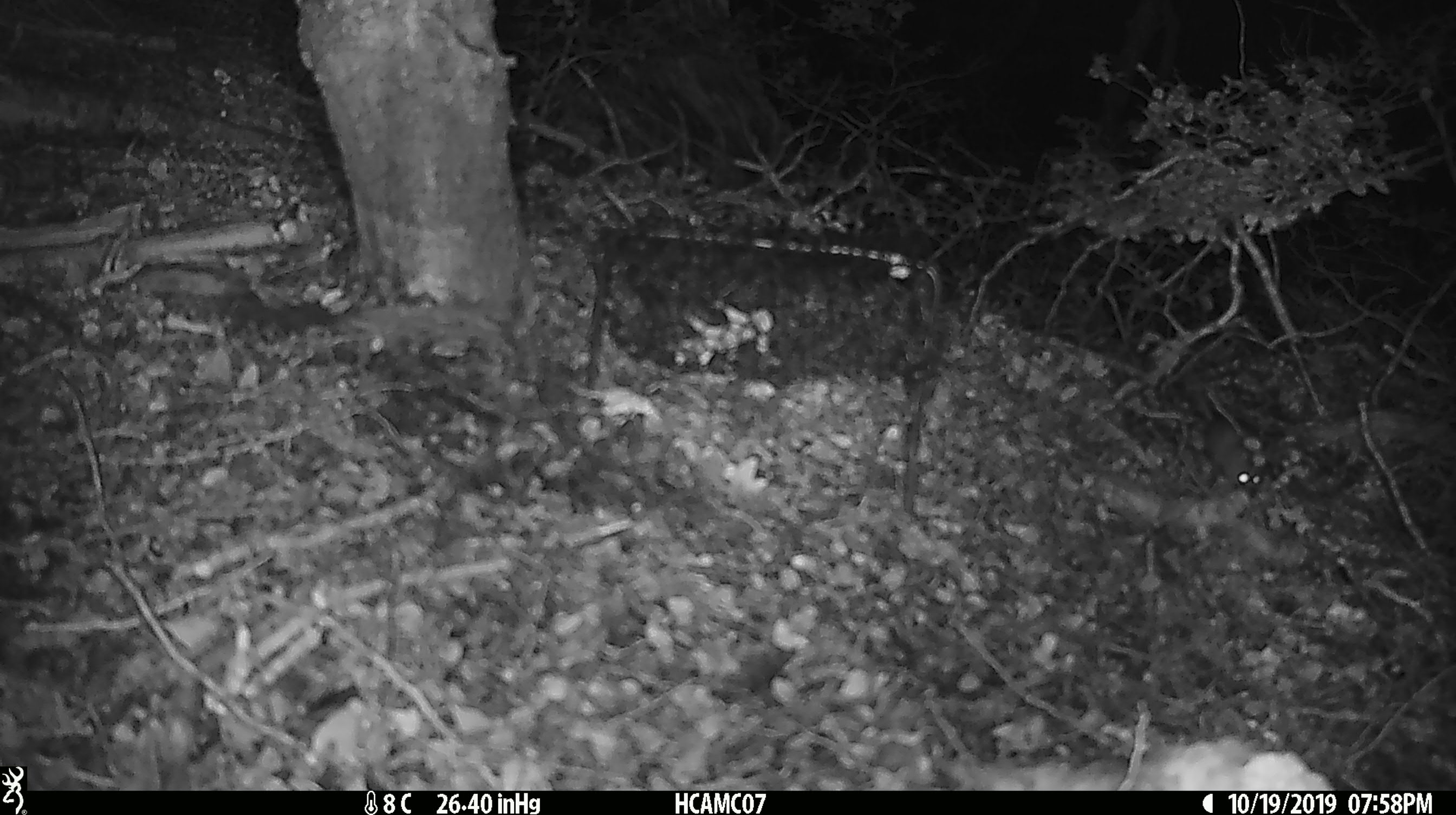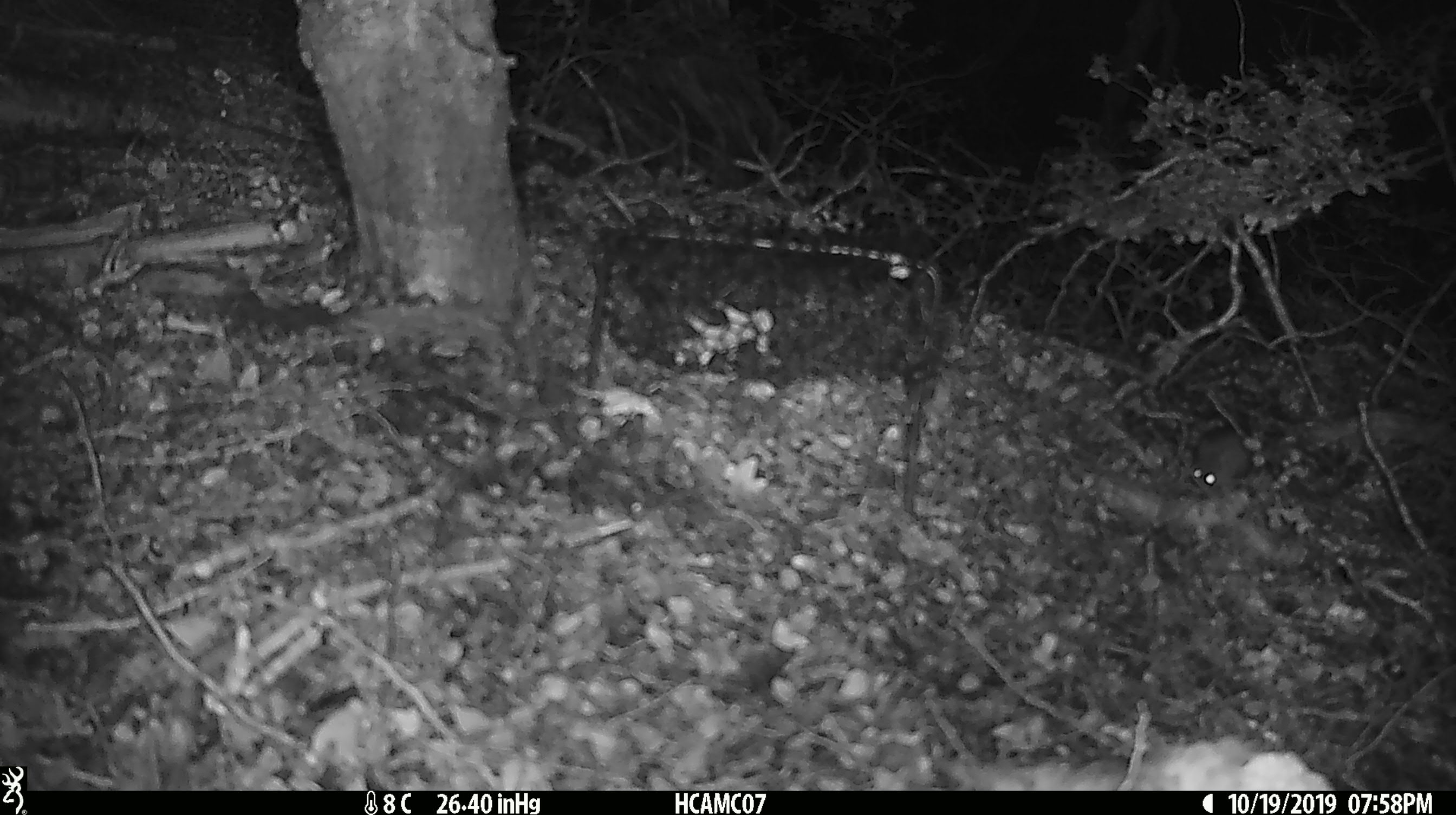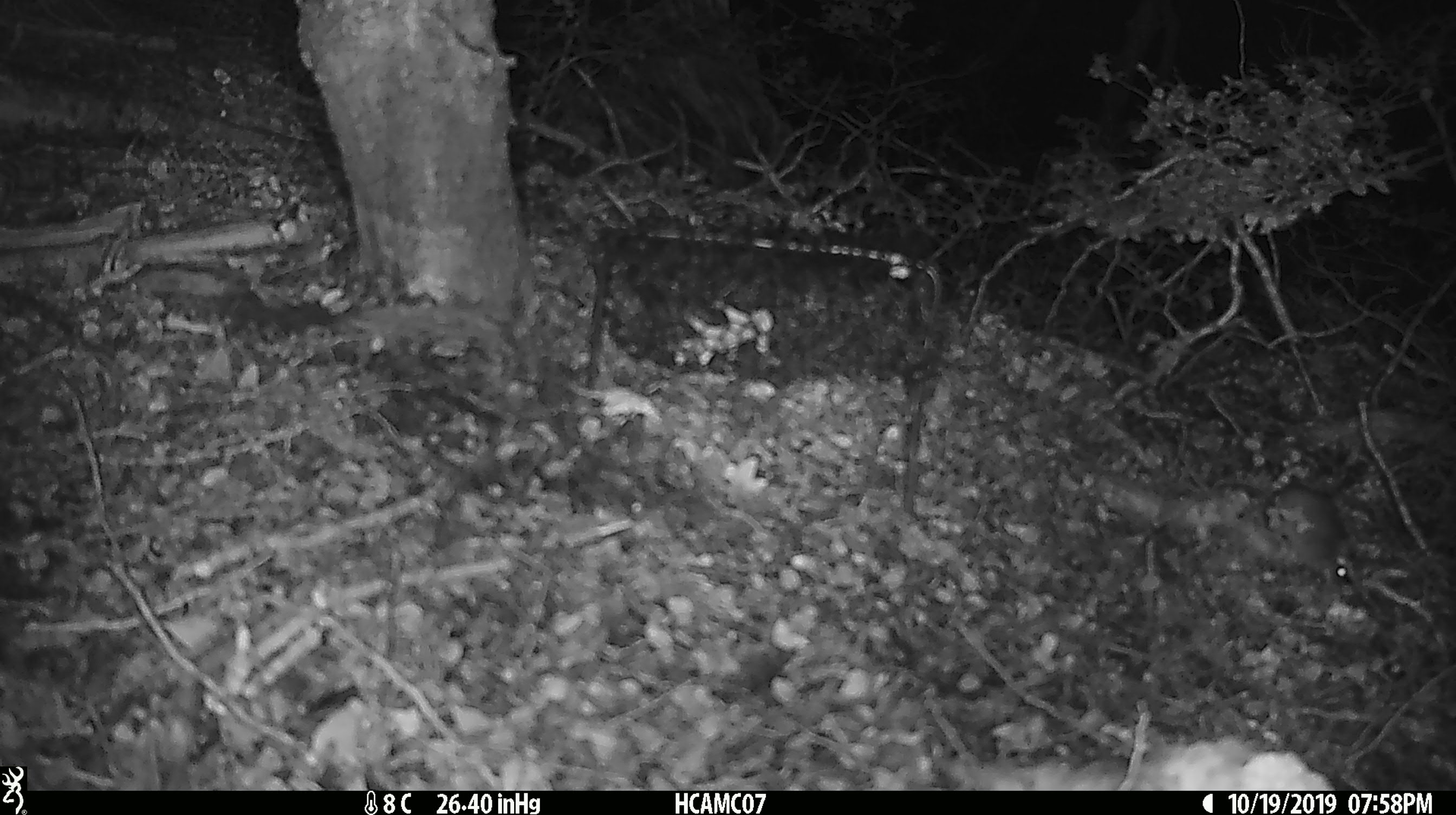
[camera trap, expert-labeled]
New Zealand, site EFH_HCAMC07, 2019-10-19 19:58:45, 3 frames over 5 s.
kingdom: Animalia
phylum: Chordata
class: Mammalia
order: Rodentia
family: Muridae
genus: Mus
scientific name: Mus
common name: mouse